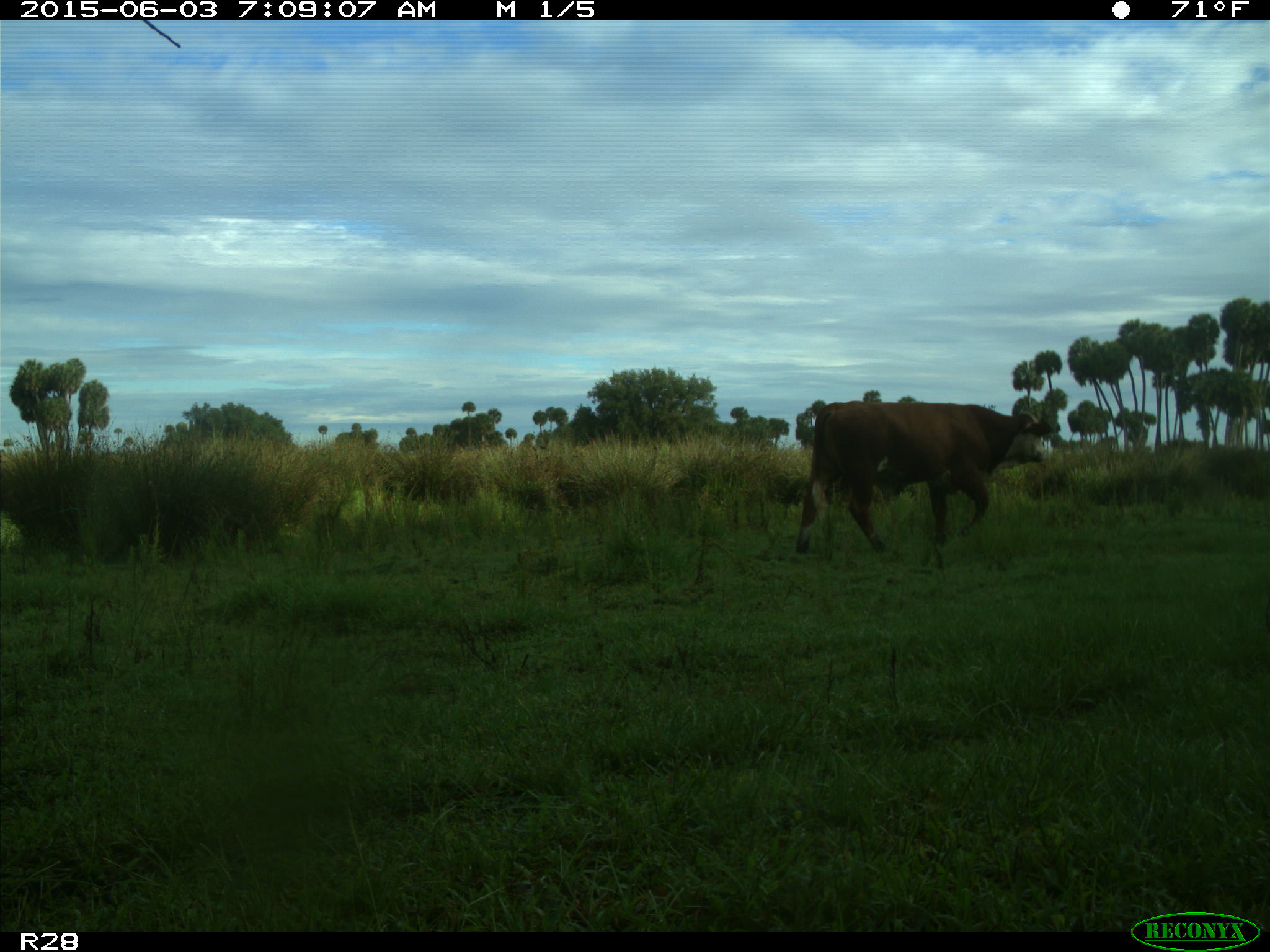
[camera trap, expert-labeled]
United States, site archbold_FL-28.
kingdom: Animalia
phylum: Chordata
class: Mammalia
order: Artiodactyla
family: Bovidae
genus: Bos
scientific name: Bos taurus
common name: domestic cow